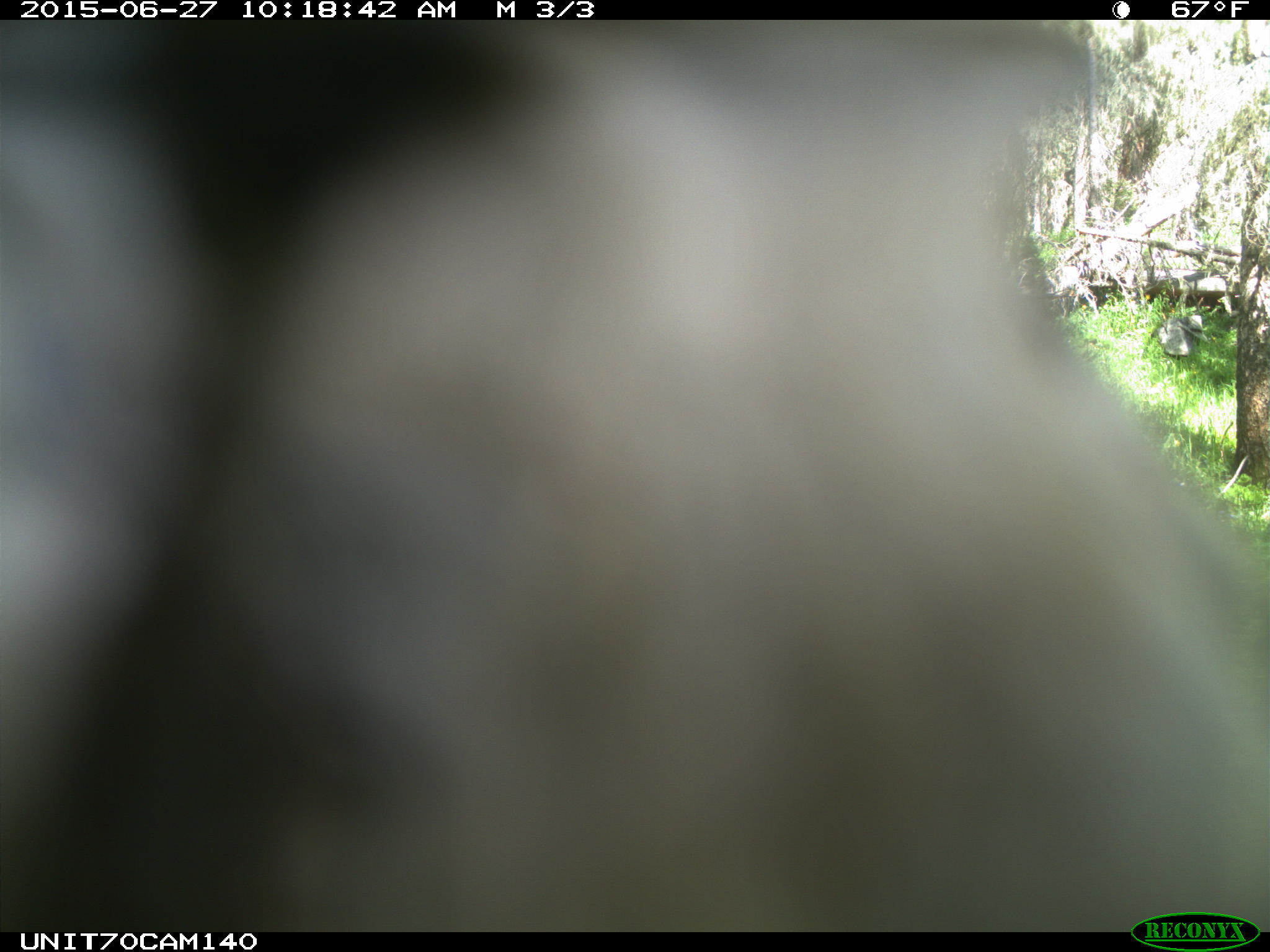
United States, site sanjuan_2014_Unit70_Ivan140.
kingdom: Animalia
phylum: Chordata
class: Aves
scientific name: Aves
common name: birds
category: unidentified bird